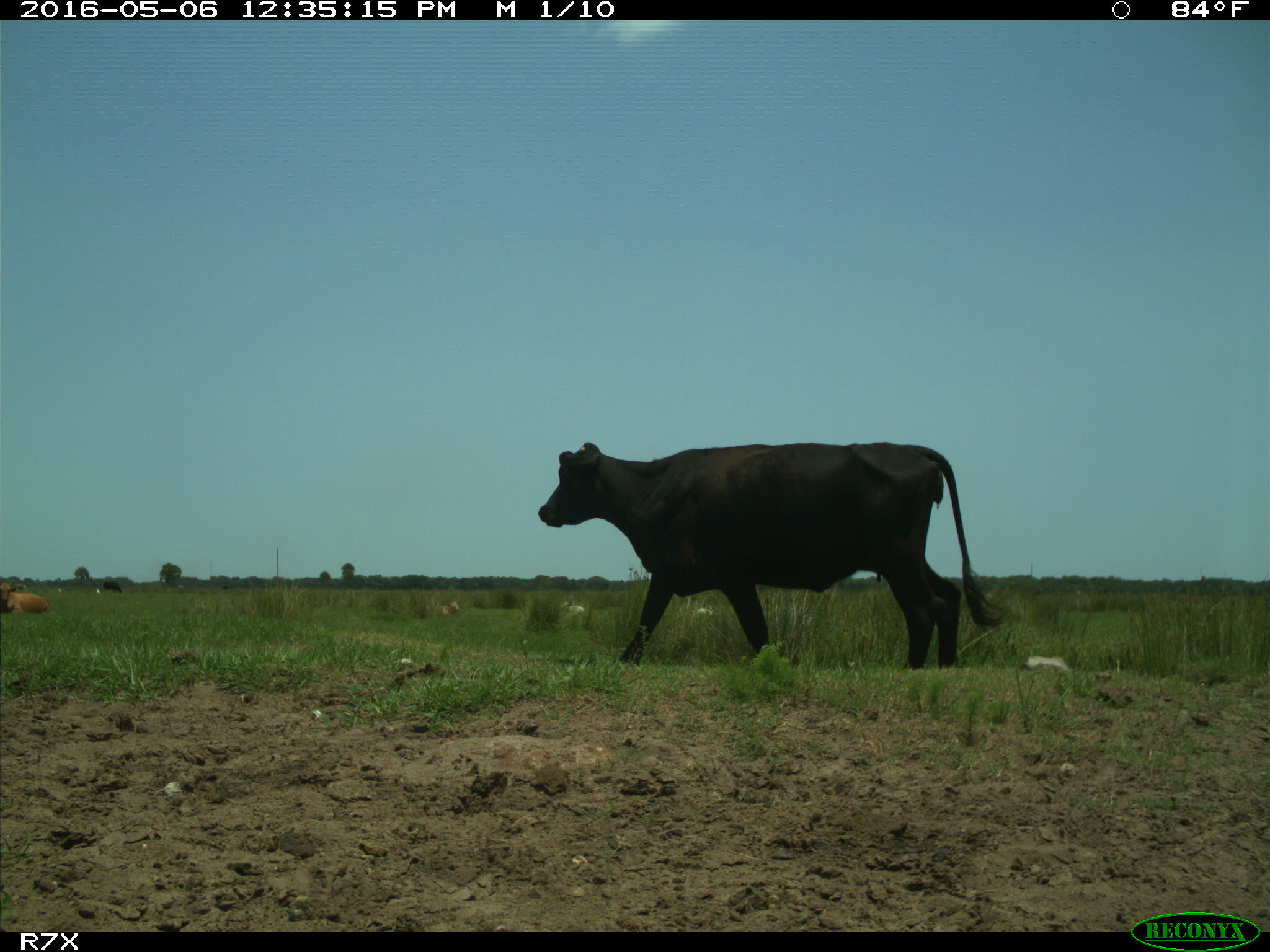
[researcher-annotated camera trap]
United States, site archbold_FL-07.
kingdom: Animalia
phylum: Chordata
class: Mammalia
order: Artiodactyla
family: Bovidae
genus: Bos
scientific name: Bos taurus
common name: domestic cow